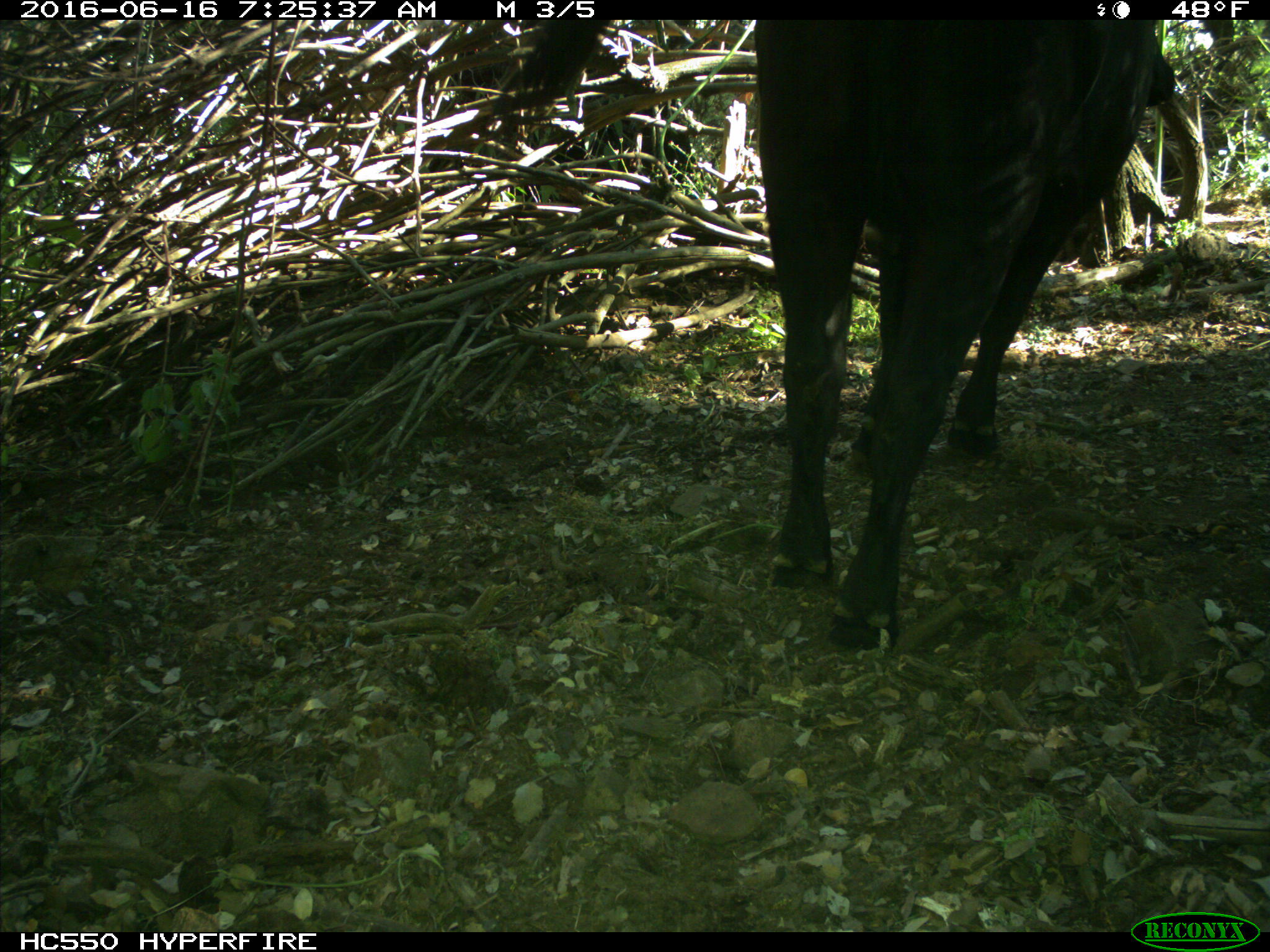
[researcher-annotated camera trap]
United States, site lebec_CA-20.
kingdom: Animalia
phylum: Chordata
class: Mammalia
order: Artiodactyla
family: Bovidae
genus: Bos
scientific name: Bos taurus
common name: domestic cow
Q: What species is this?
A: Bos taurus (domestic cow).